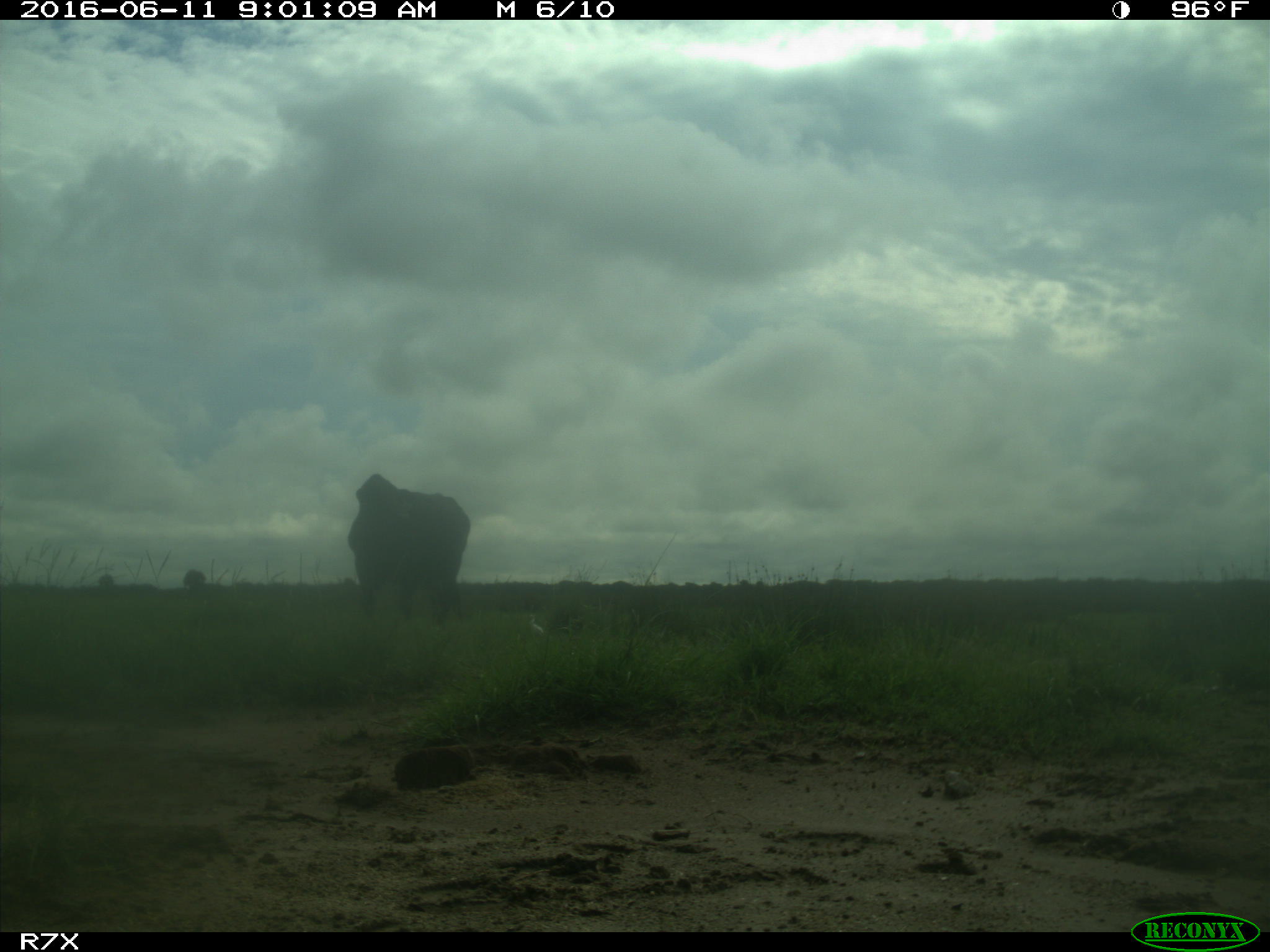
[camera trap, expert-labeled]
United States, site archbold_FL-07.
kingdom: Animalia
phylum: Chordata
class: Mammalia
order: Artiodactyla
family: Bovidae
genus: Bos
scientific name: Bos taurus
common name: domestic cow